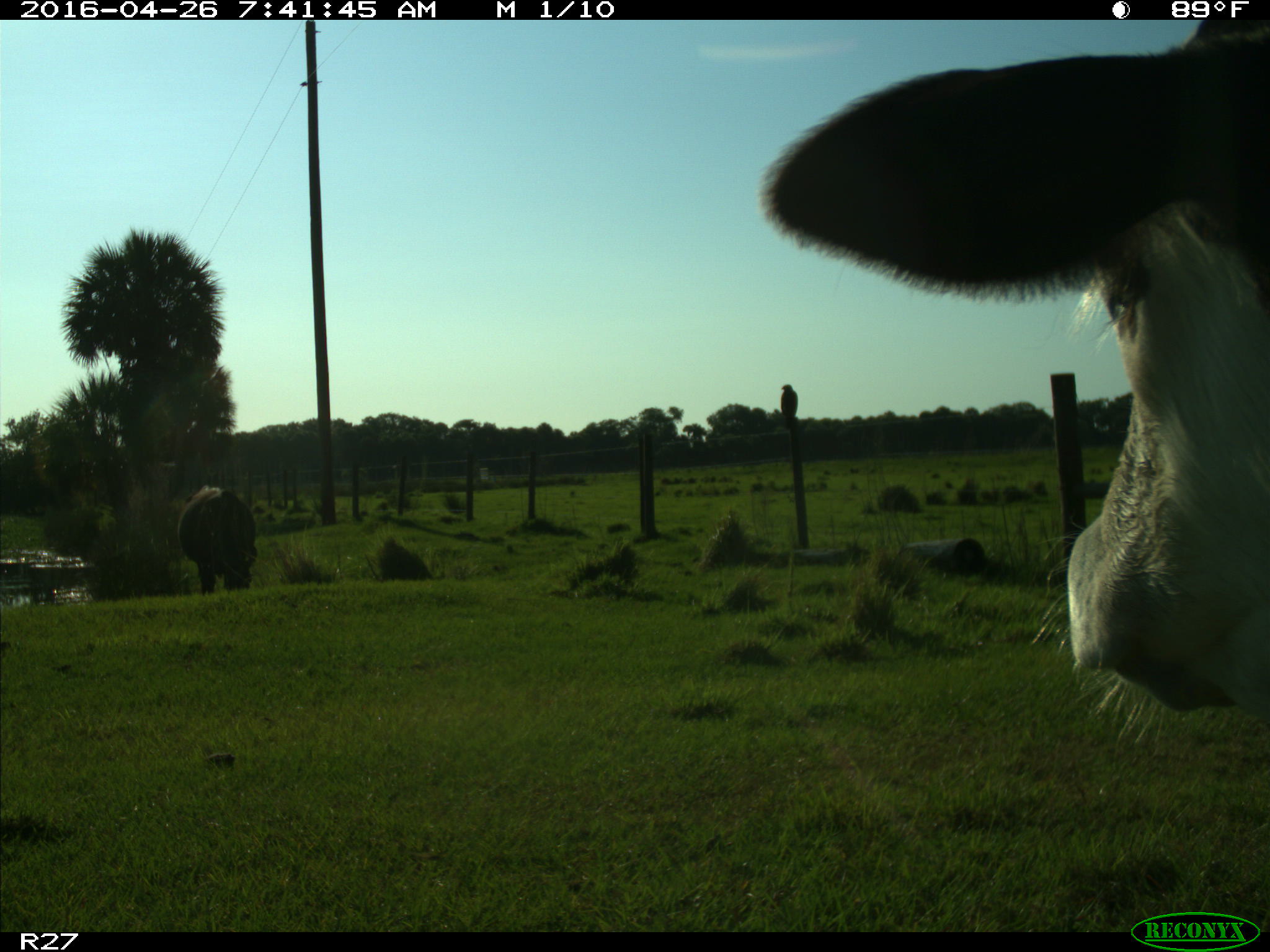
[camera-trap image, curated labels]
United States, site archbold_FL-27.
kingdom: Animalia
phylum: Chordata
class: Mammalia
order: Artiodactyla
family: Bovidae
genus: Bos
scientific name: Bos taurus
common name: domestic cow